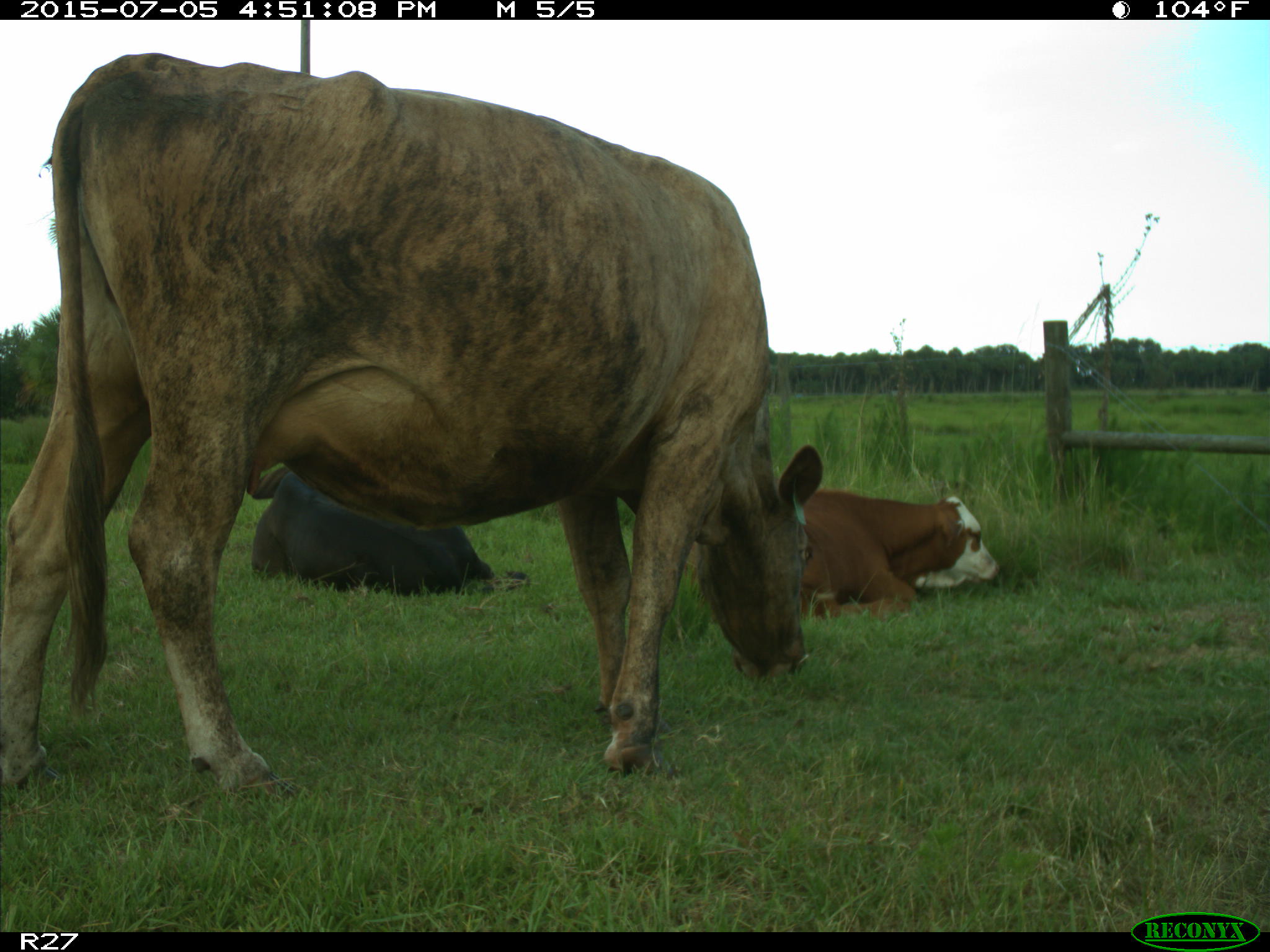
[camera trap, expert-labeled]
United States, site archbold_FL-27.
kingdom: Animalia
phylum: Chordata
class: Mammalia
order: Artiodactyla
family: Bovidae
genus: Bos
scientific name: Bos taurus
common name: domestic cow